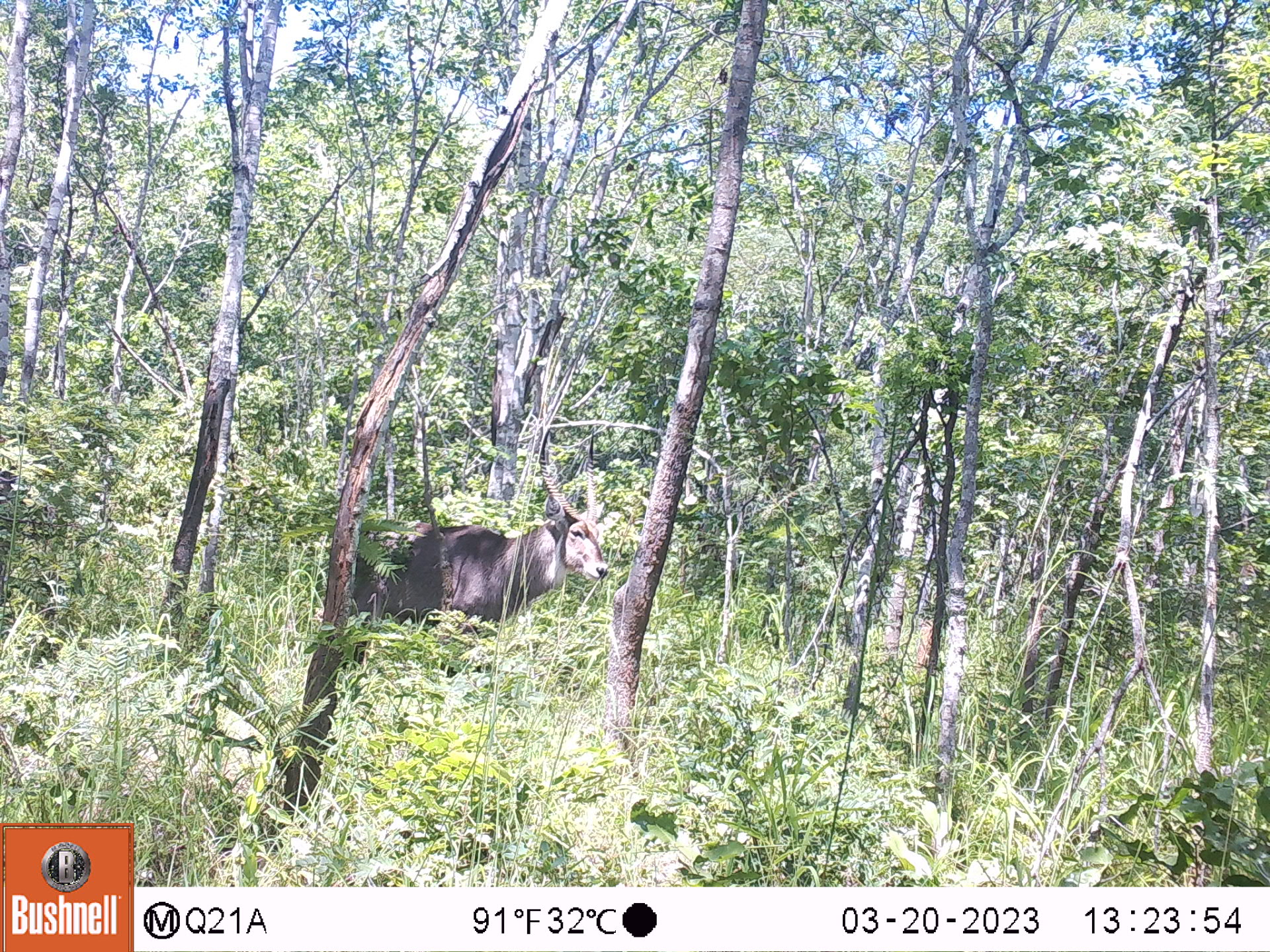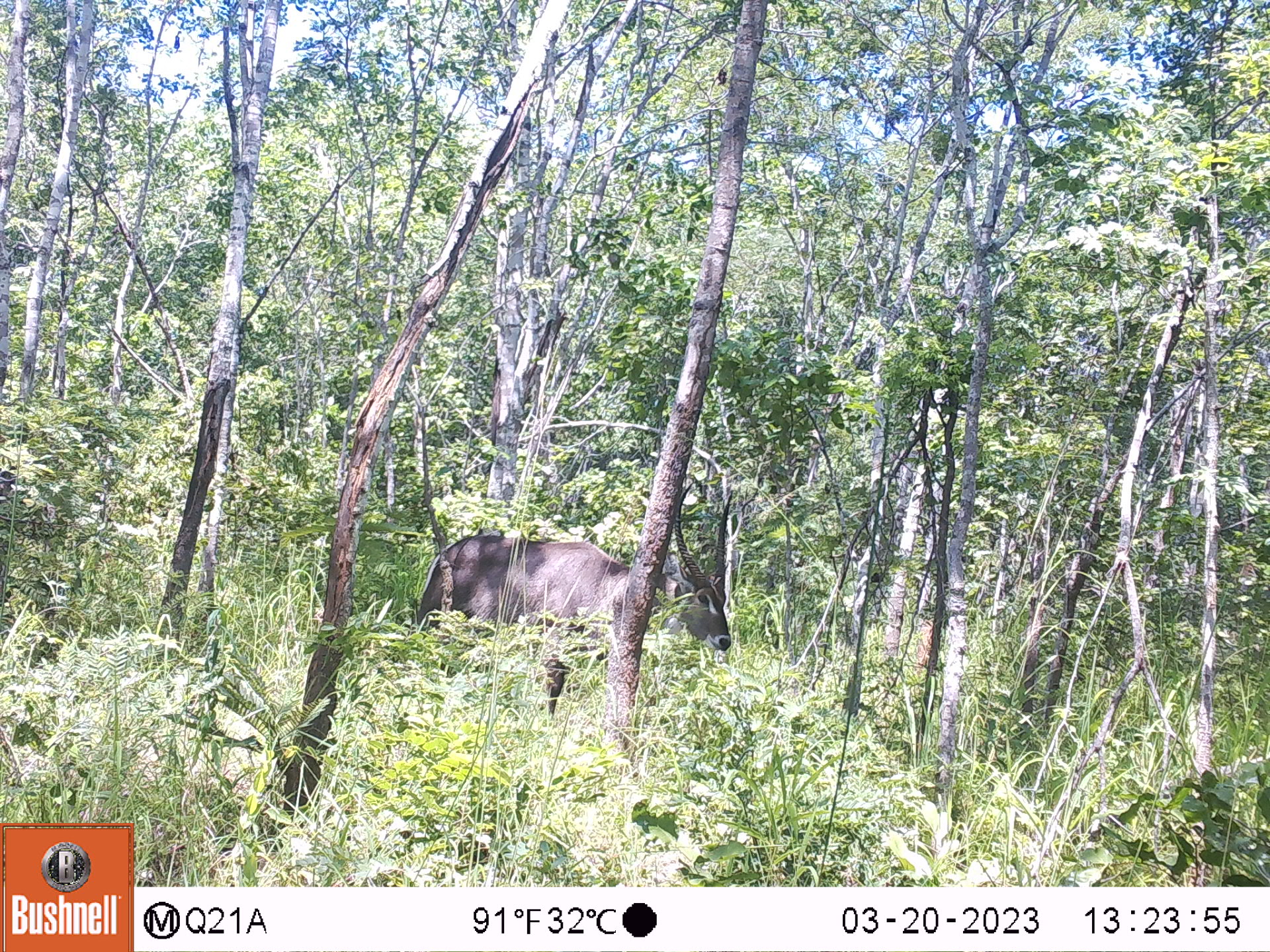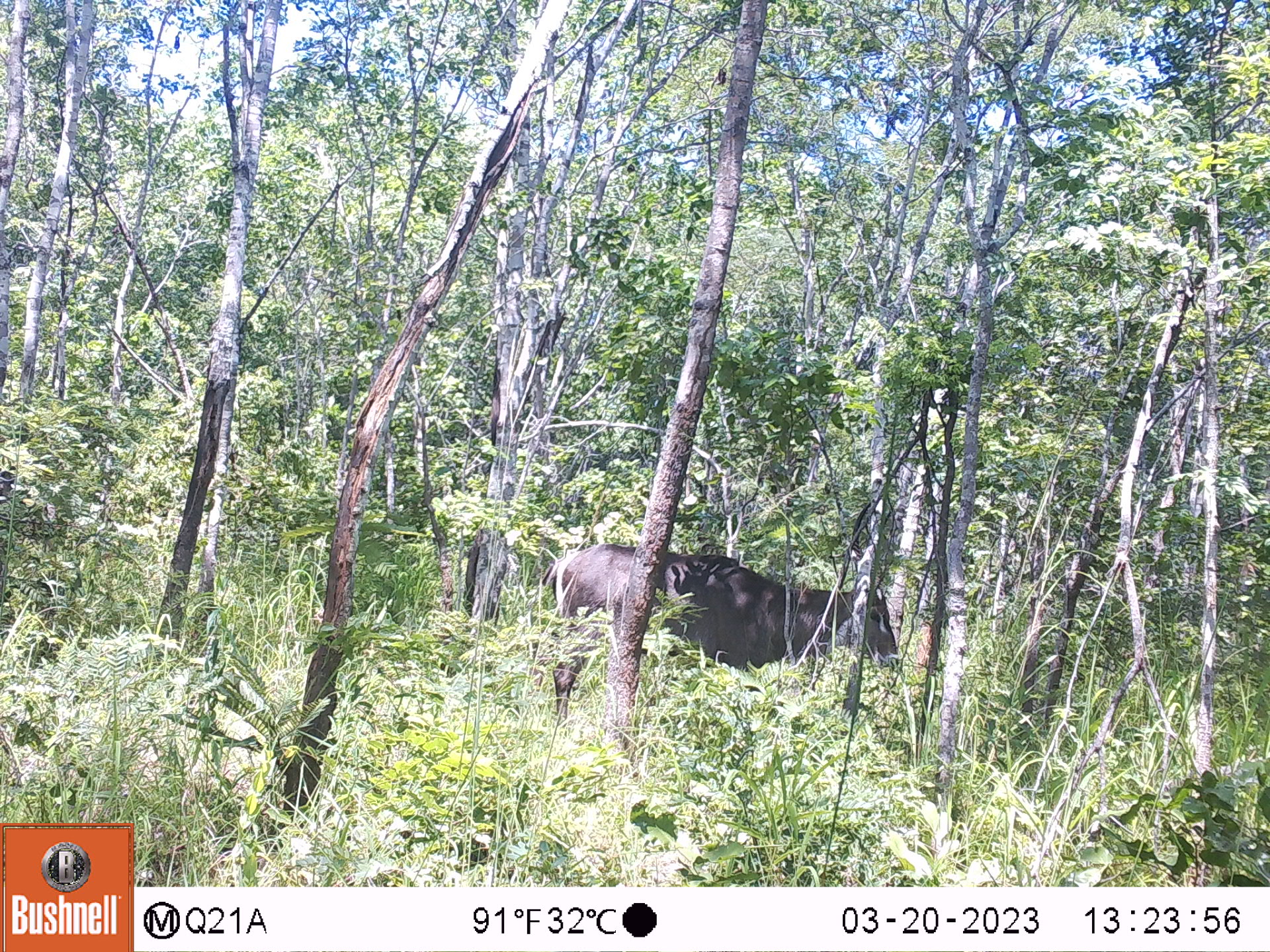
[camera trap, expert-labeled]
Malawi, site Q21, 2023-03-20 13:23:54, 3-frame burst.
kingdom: Animalia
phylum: Chordata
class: Mammalia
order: Artiodactyla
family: Bovidae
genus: Kobus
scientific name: Kobus ellipsiprymnus ellipsiprymnus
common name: common waterbuck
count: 1